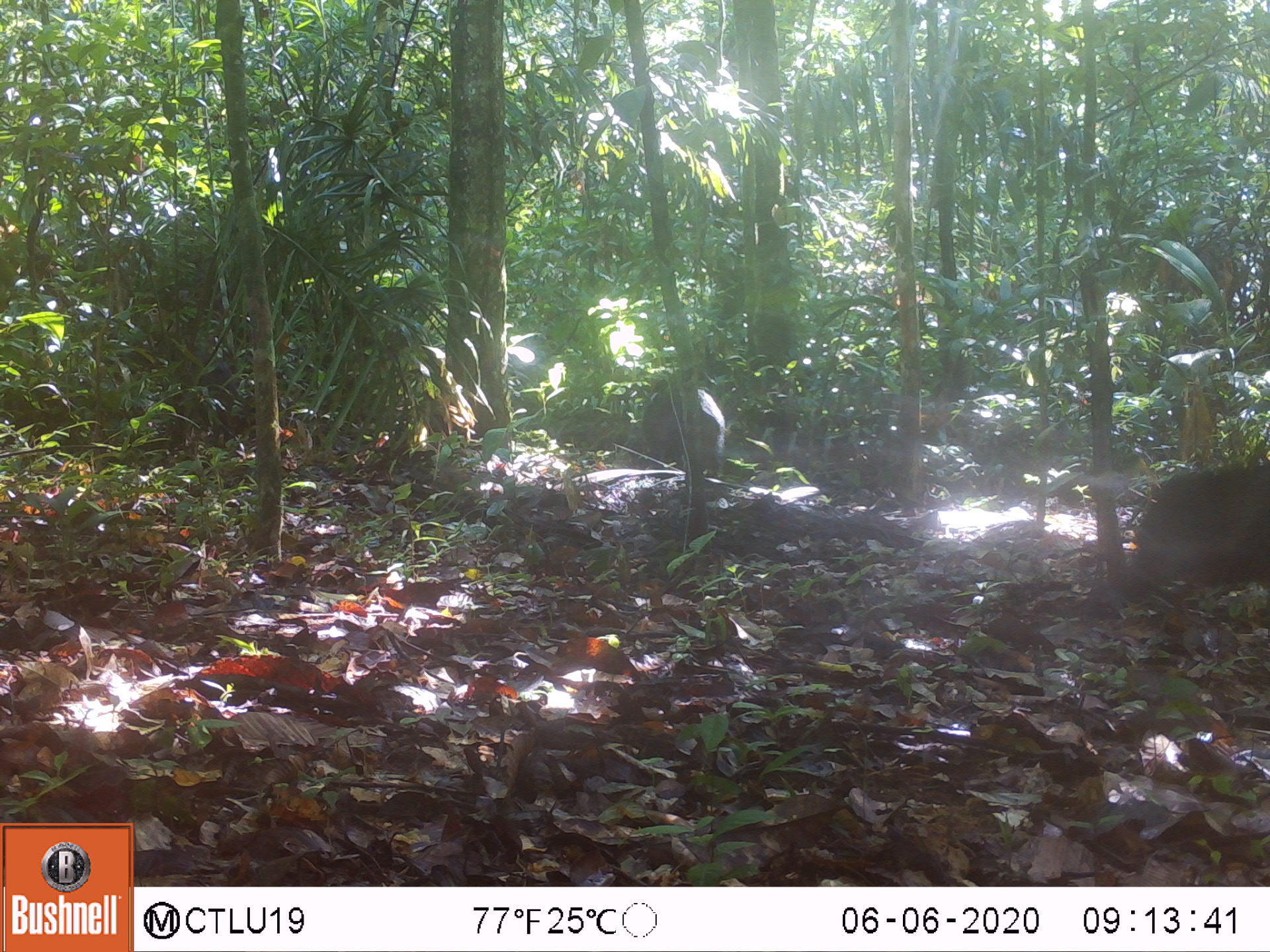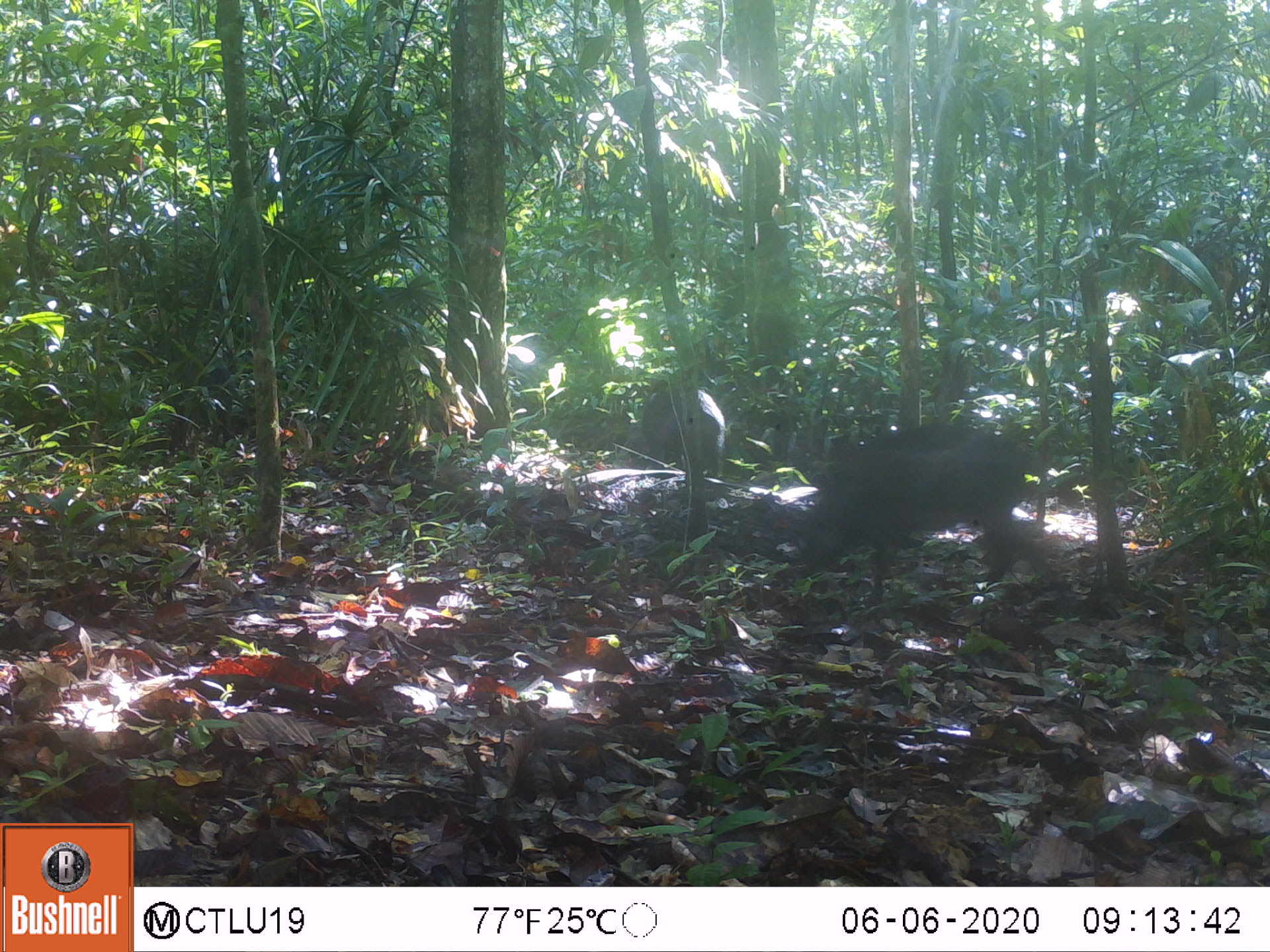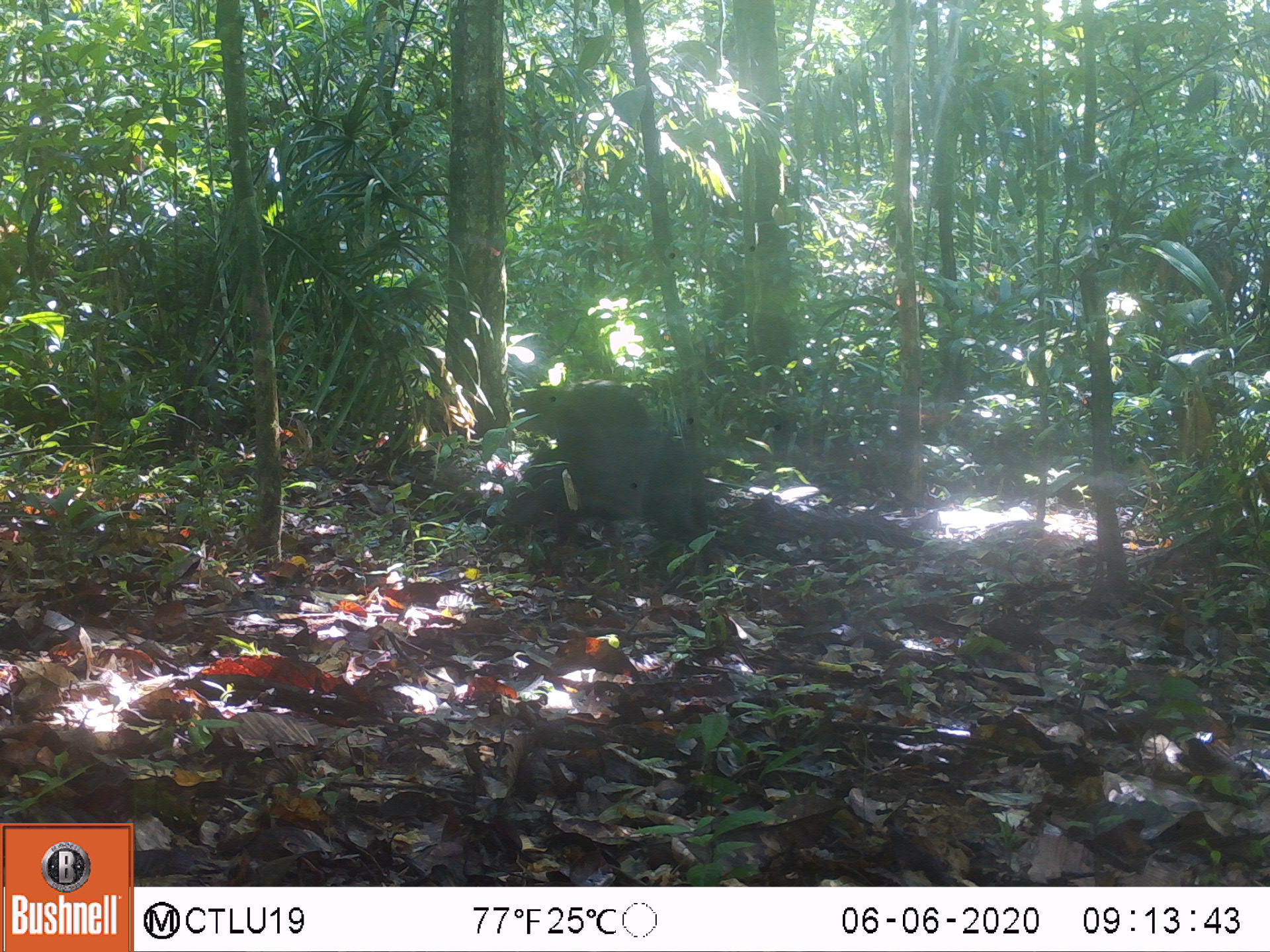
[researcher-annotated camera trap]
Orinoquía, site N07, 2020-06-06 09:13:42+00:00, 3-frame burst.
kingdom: Animalia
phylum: Chordata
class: Mammalia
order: Artiodactyla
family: Tayassuidae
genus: Pecari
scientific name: Pecari tajacu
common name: collared peccary